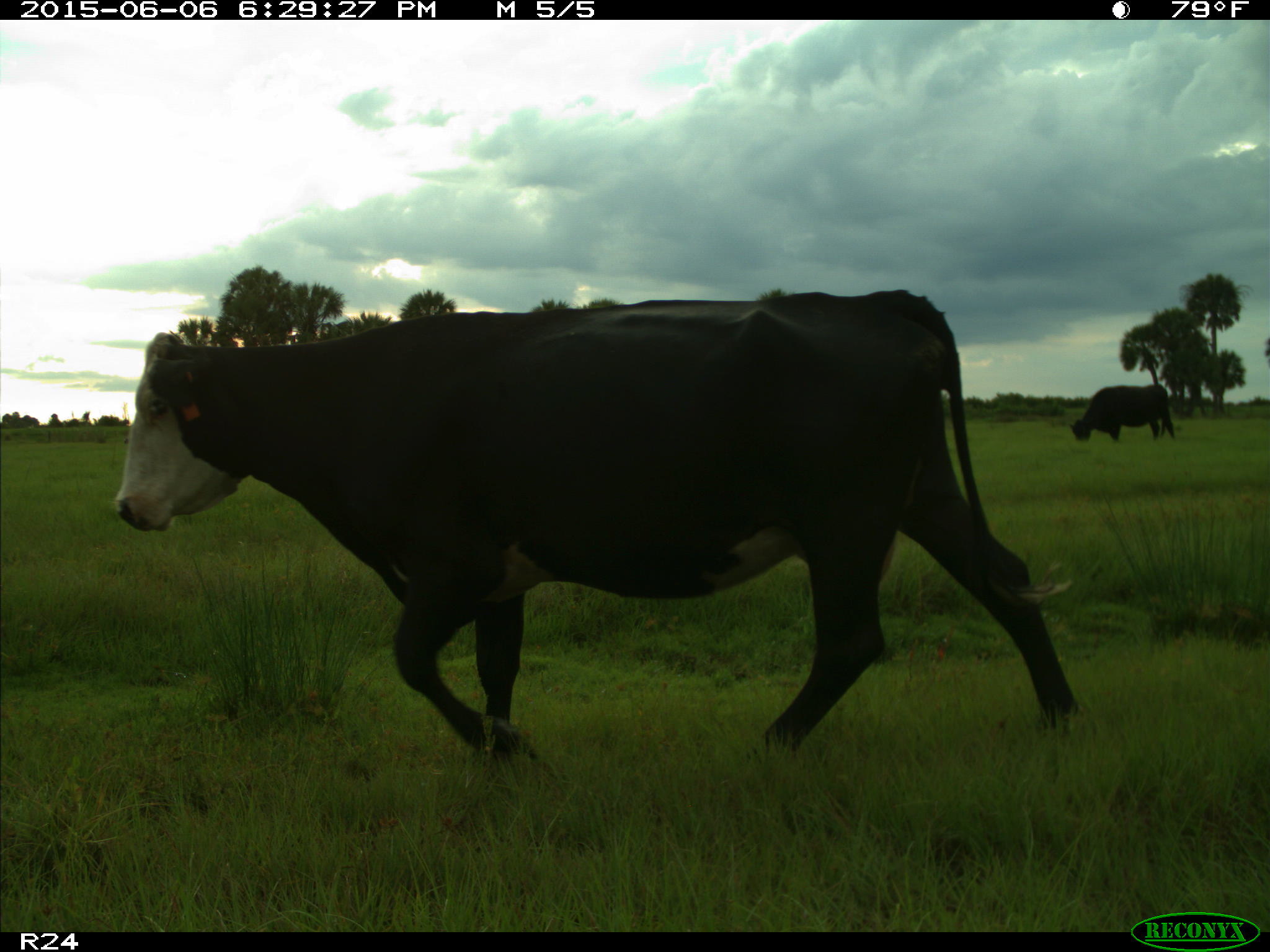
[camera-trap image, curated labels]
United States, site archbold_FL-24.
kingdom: Animalia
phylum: Chordata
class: Mammalia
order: Artiodactyla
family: Bovidae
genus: Bos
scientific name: Bos taurus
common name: domestic cow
Bos taurus (domestic cow).